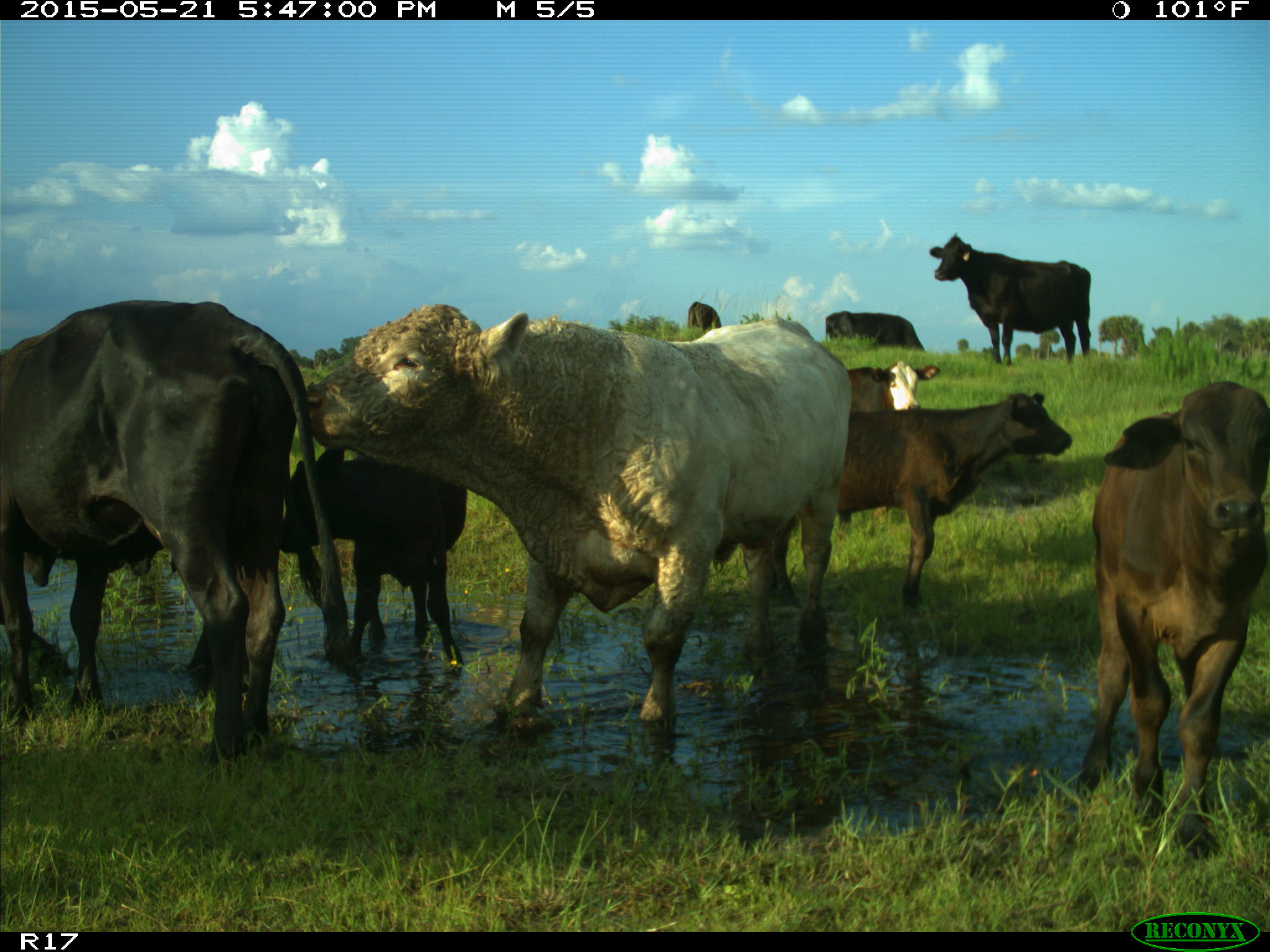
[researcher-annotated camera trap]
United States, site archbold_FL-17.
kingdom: Animalia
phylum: Chordata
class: Mammalia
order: Artiodactyla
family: Bovidae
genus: Bos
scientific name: Bos taurus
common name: domestic cow